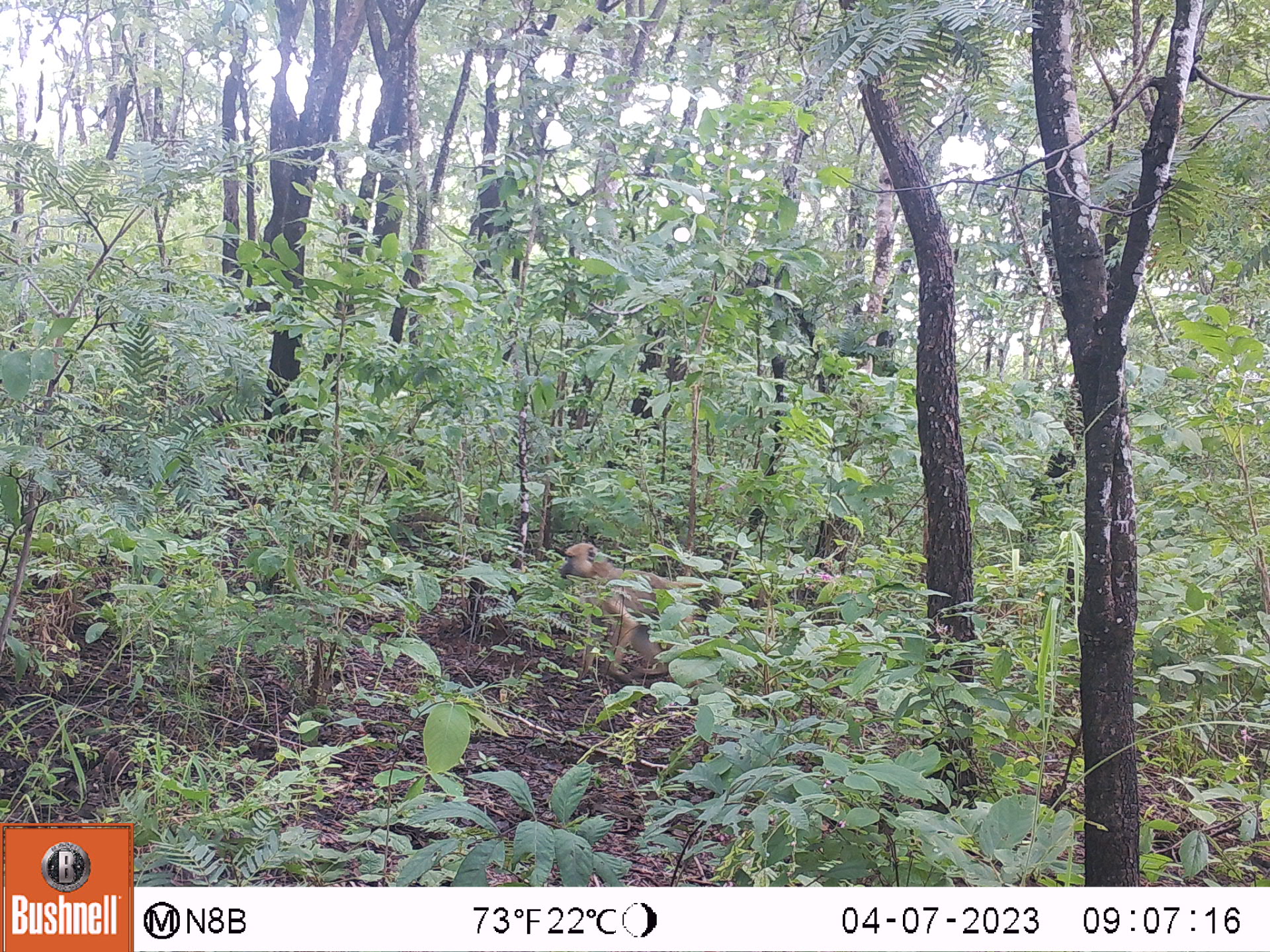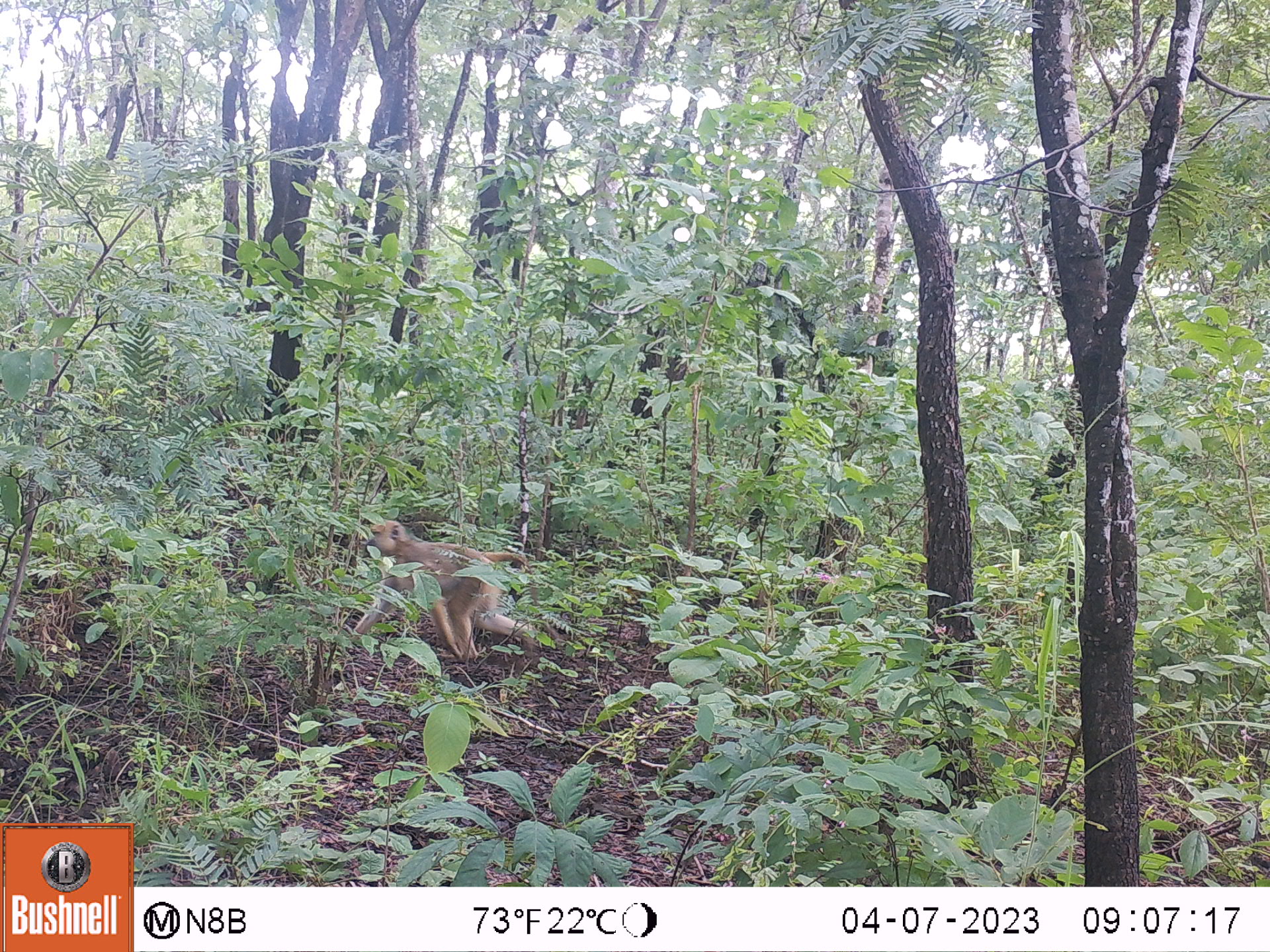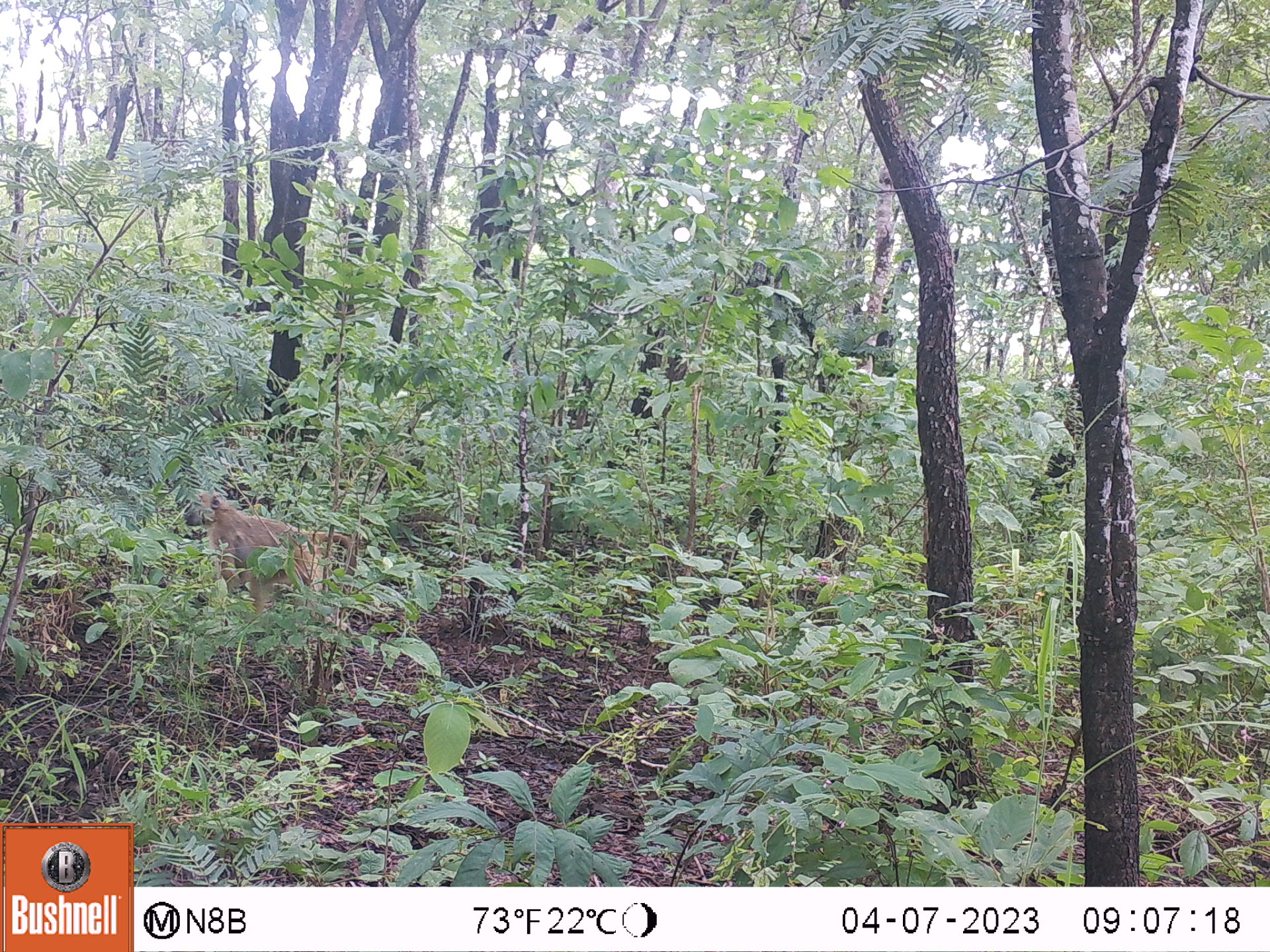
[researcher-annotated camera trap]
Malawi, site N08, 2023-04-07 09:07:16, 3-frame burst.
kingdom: Animalia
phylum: Chordata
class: Mammalia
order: Primates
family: Cercopithecidae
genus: Papio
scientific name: Papio cynocephalus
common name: yellow baboon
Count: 1.